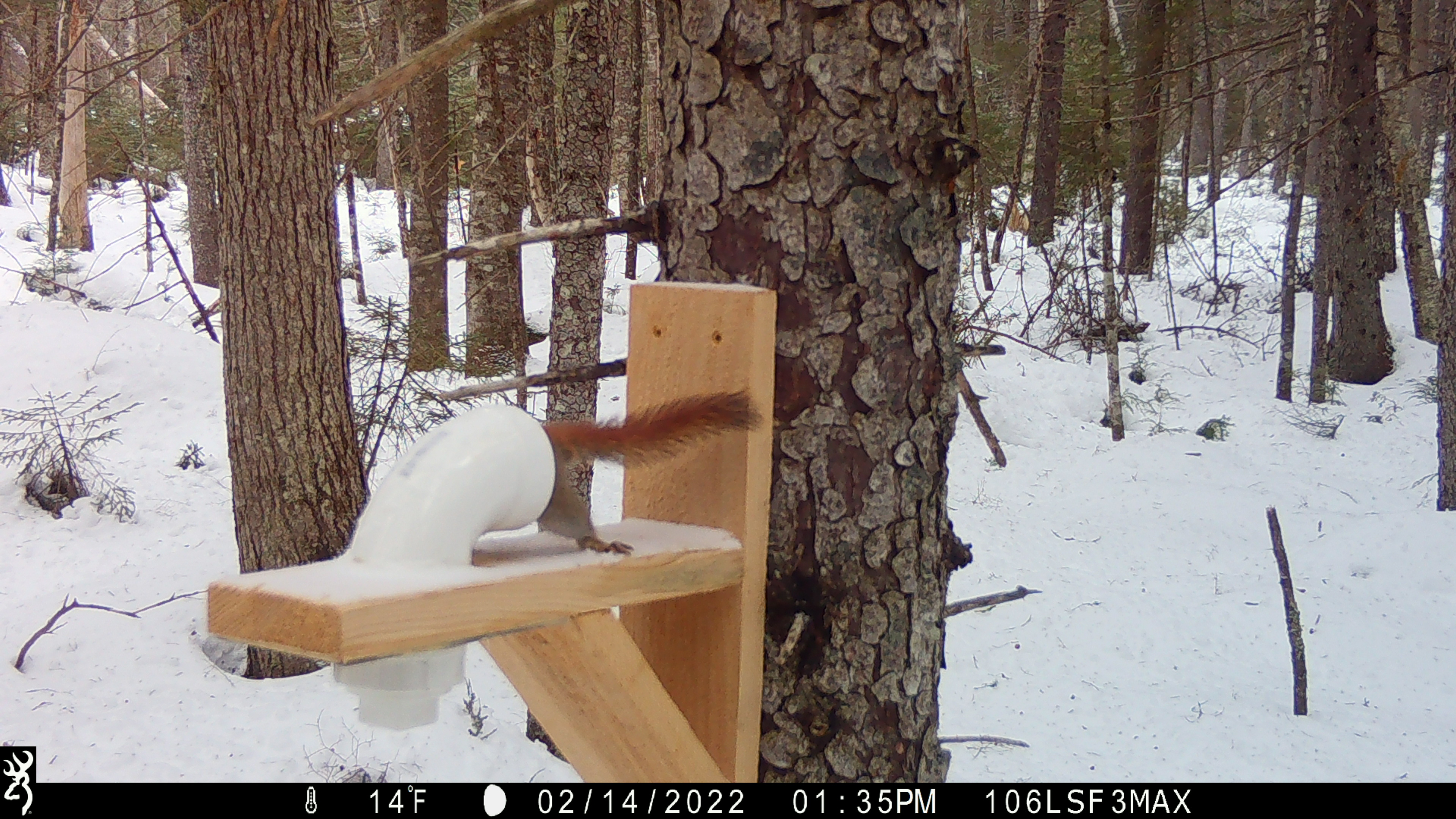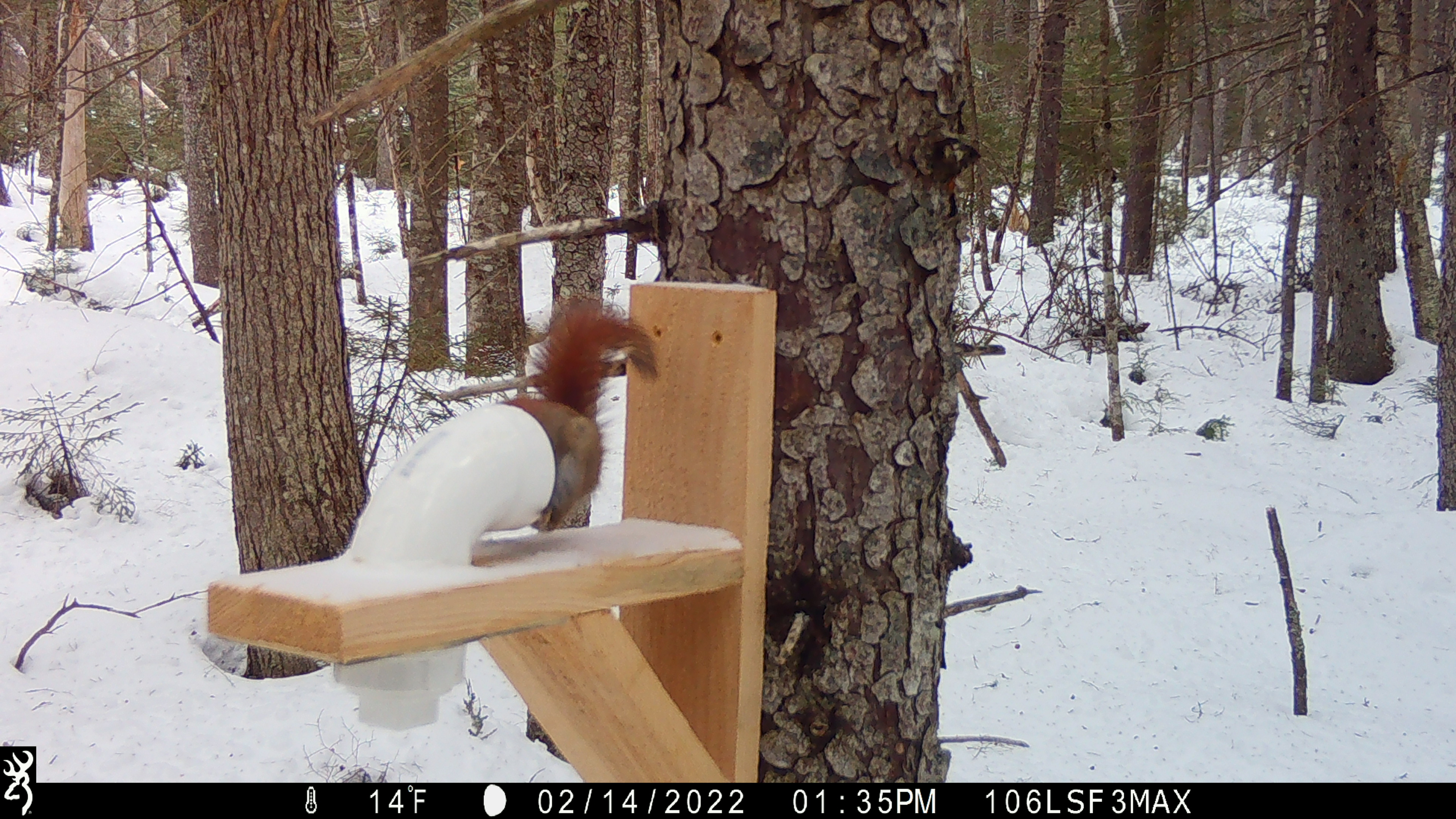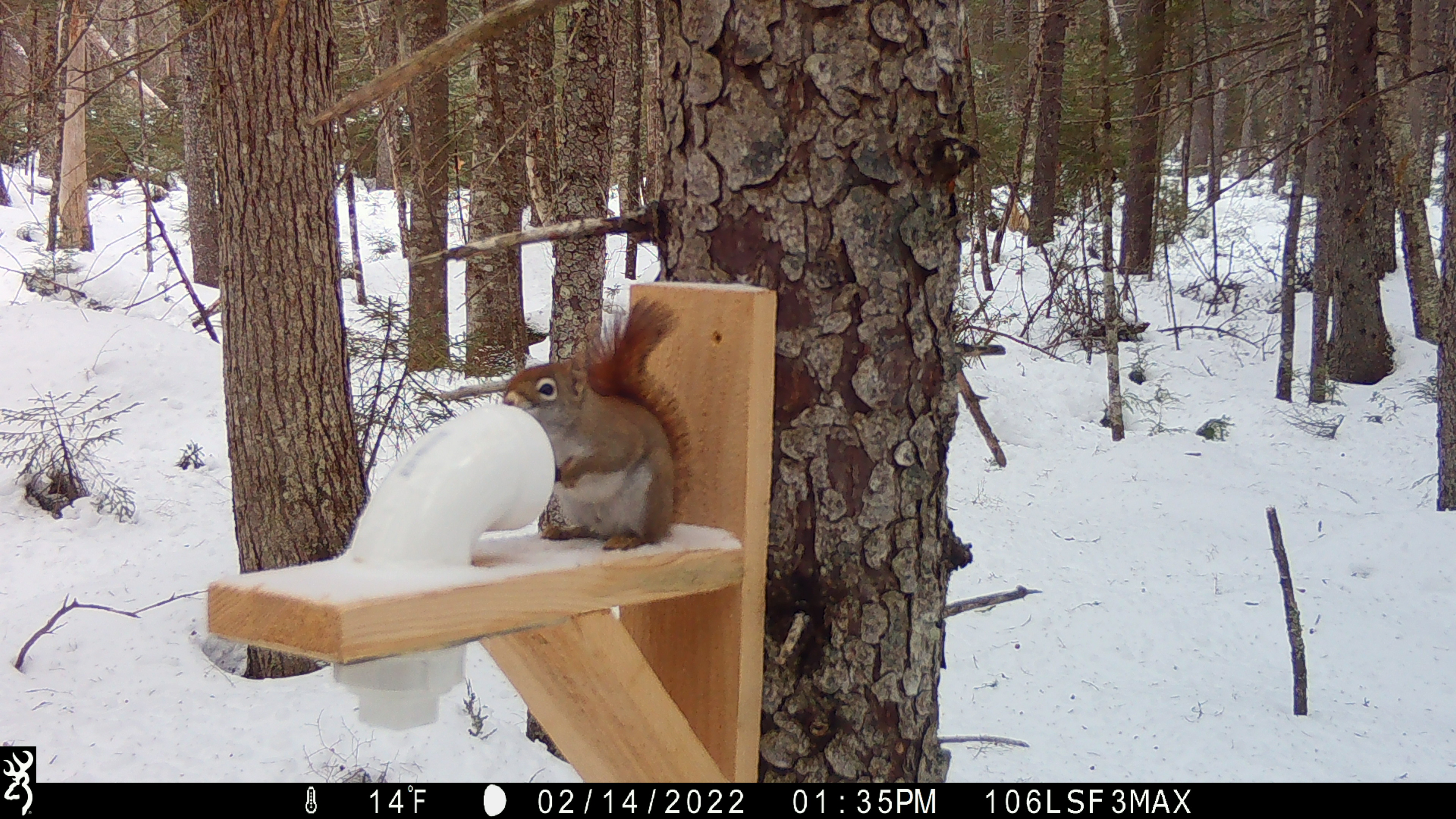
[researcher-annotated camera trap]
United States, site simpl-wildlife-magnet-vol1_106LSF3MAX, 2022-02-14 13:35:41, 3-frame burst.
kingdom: Animalia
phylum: Chordata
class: Mammalia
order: Rodentia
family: Sciuridae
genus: Tamiasciurus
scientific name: Tamiasciurus hudsonicus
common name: red squirrel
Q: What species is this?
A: Red squirrel (Tamiasciurus hudsonicus).